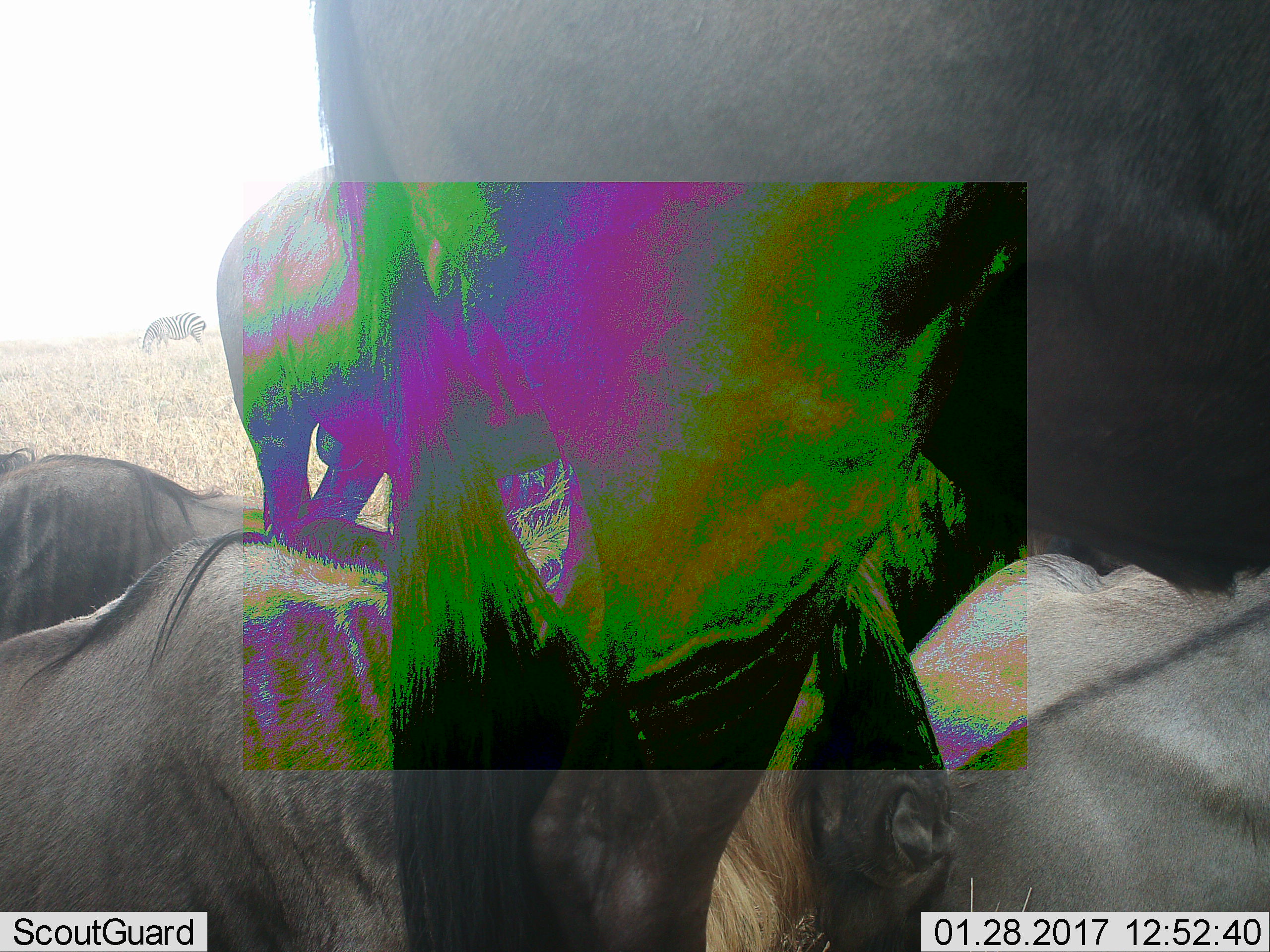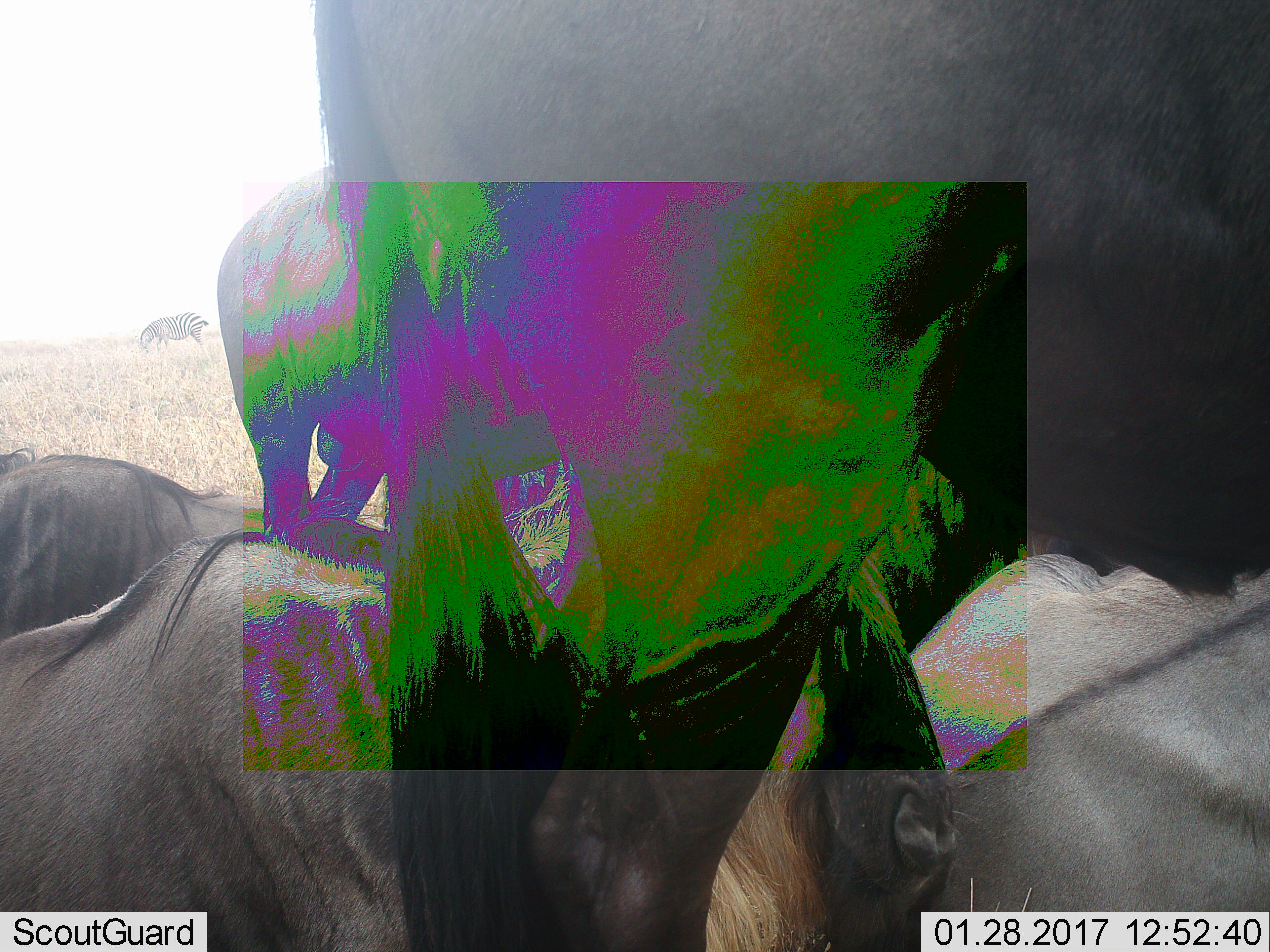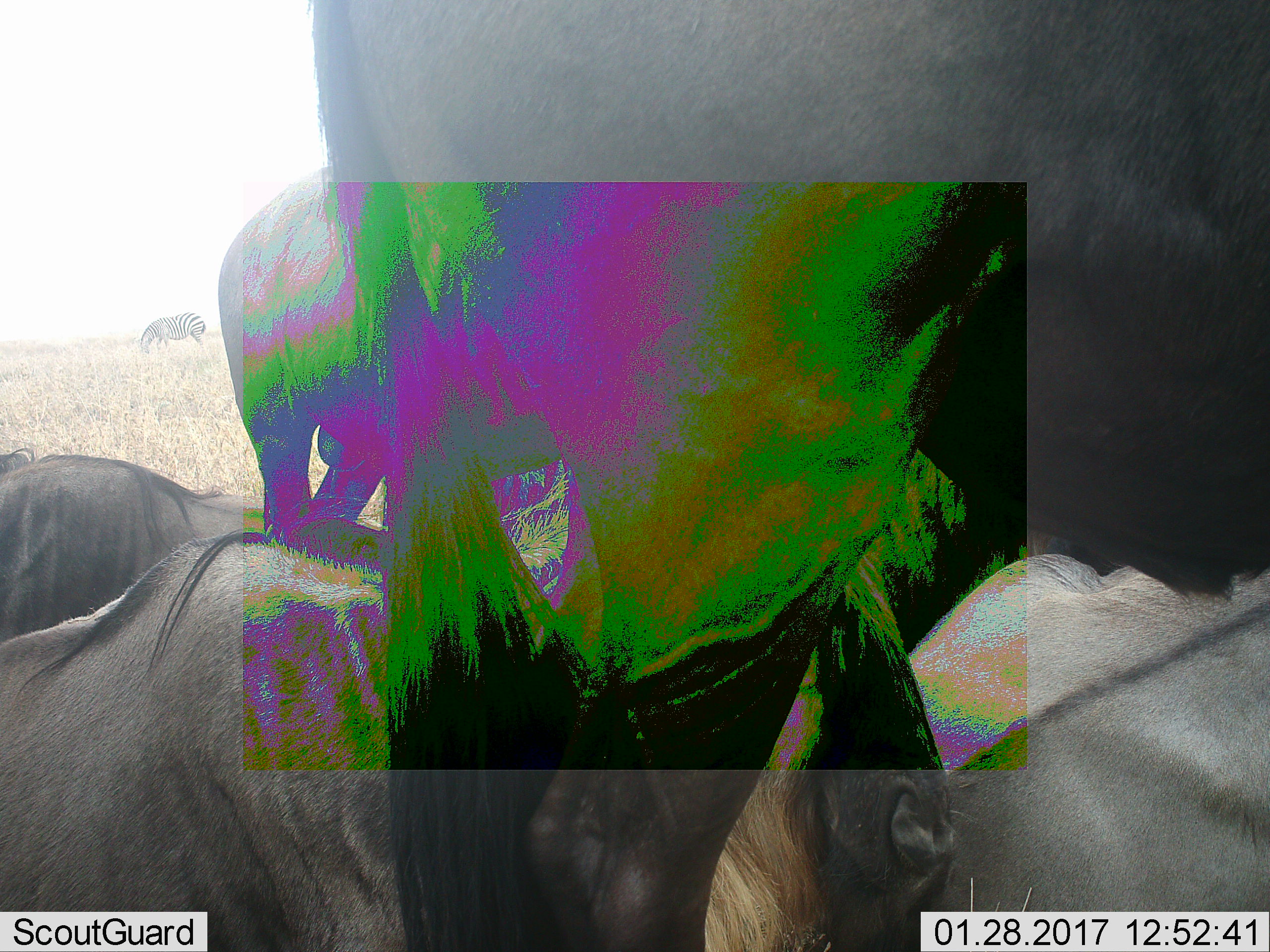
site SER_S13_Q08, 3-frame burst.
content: unidentified animal